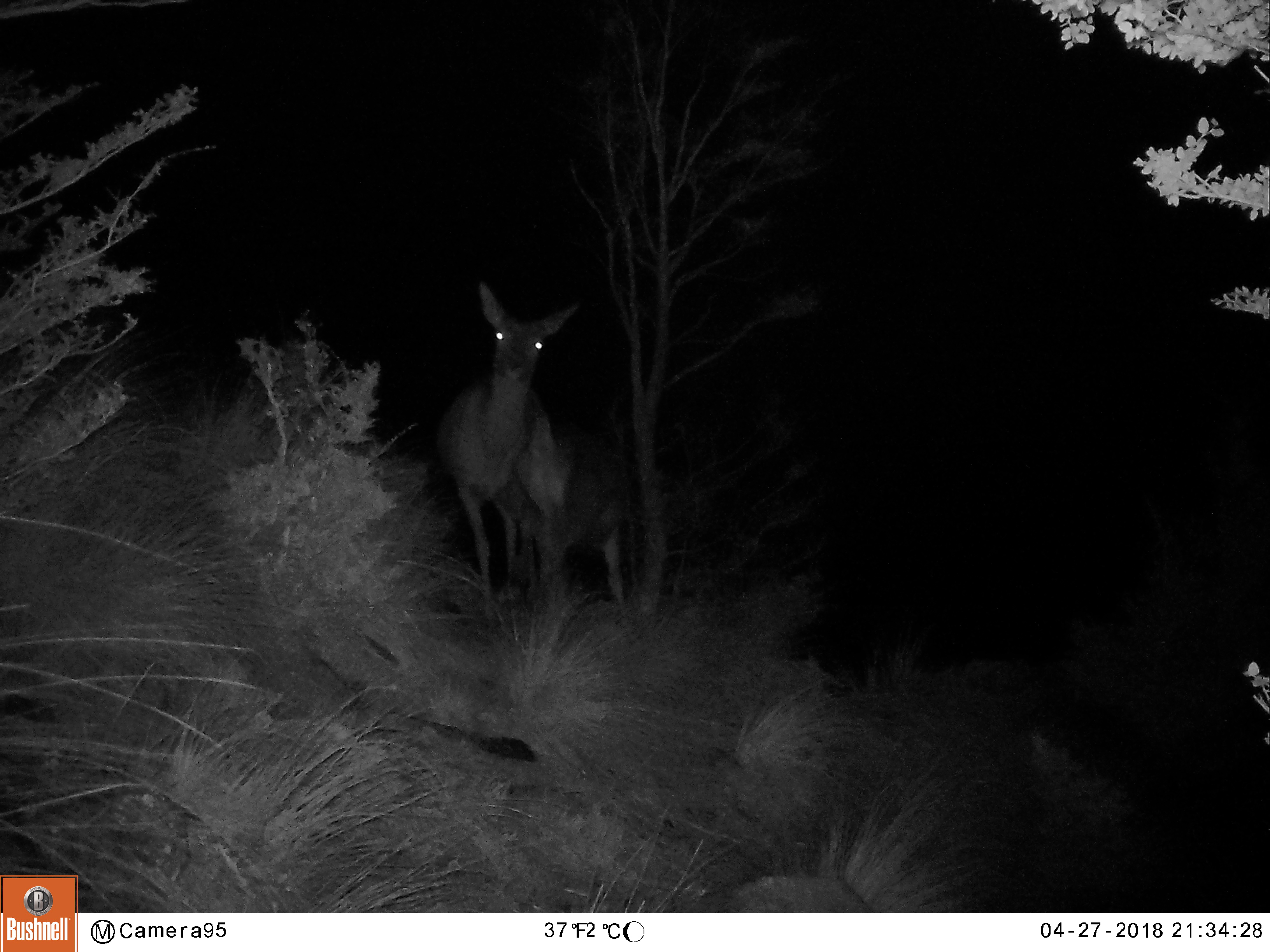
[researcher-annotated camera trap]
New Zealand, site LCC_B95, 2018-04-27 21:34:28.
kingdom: Animalia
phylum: Chordata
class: Mammalia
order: Artiodactyla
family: Cervidae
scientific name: Cervidae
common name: deer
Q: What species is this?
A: Deer (Cervidae).